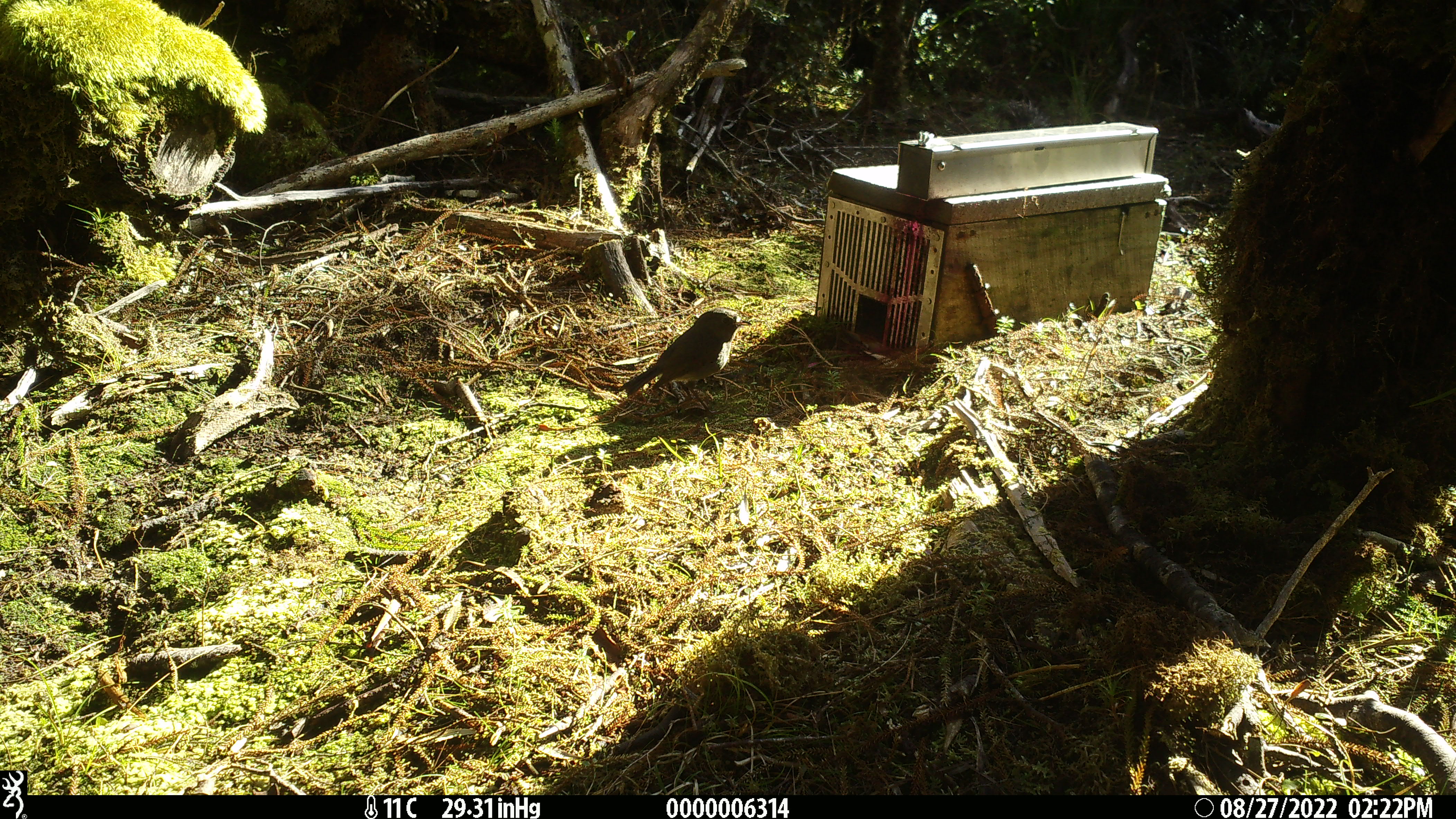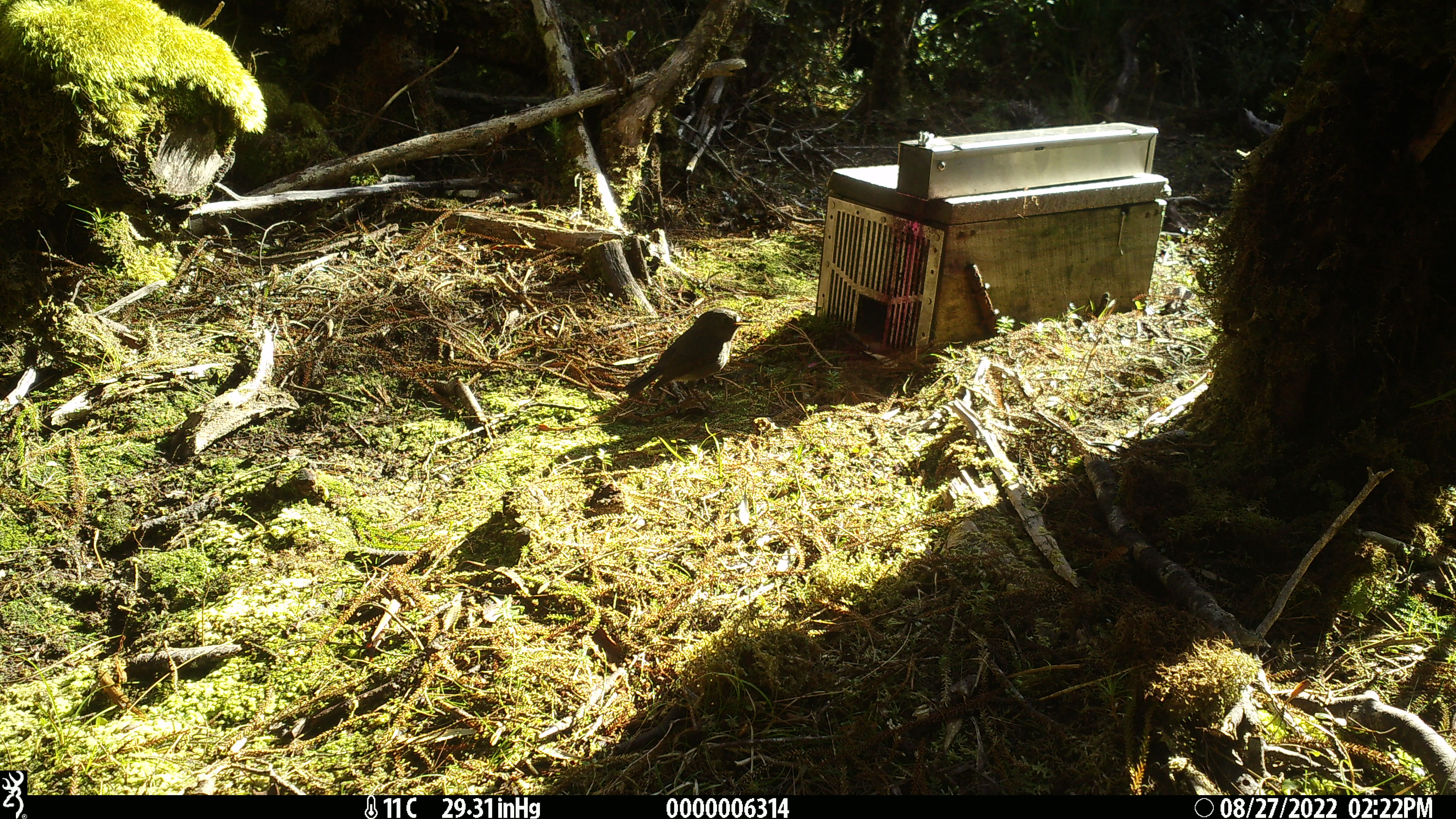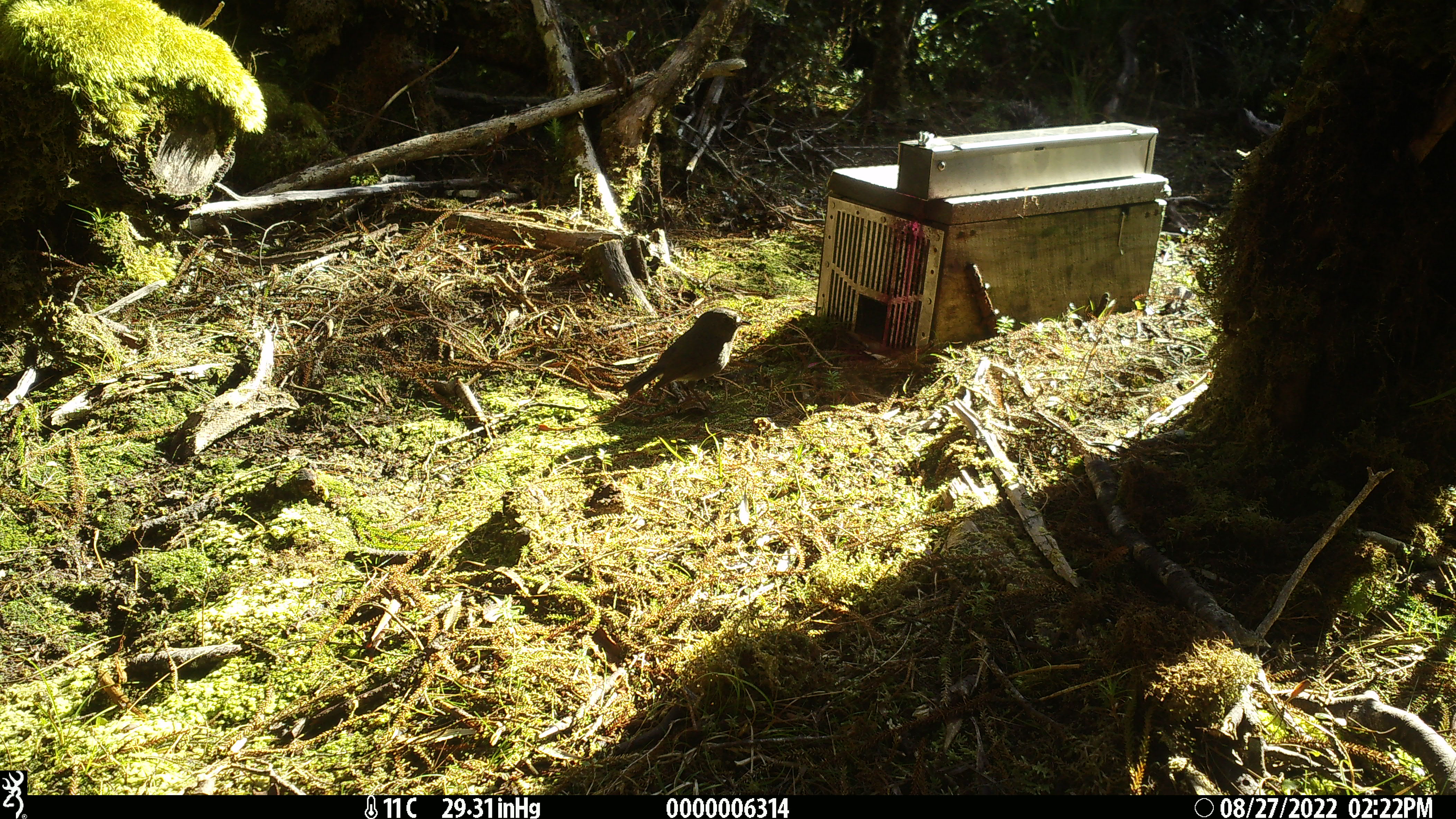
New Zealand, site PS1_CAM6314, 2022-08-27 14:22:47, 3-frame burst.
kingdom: Animalia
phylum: Chordata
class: Aves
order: Passeriformes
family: Petroicidae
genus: Petroica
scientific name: Petroica australis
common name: new zealand robin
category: robin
Robin (new zealand robin) (Petroica australis).